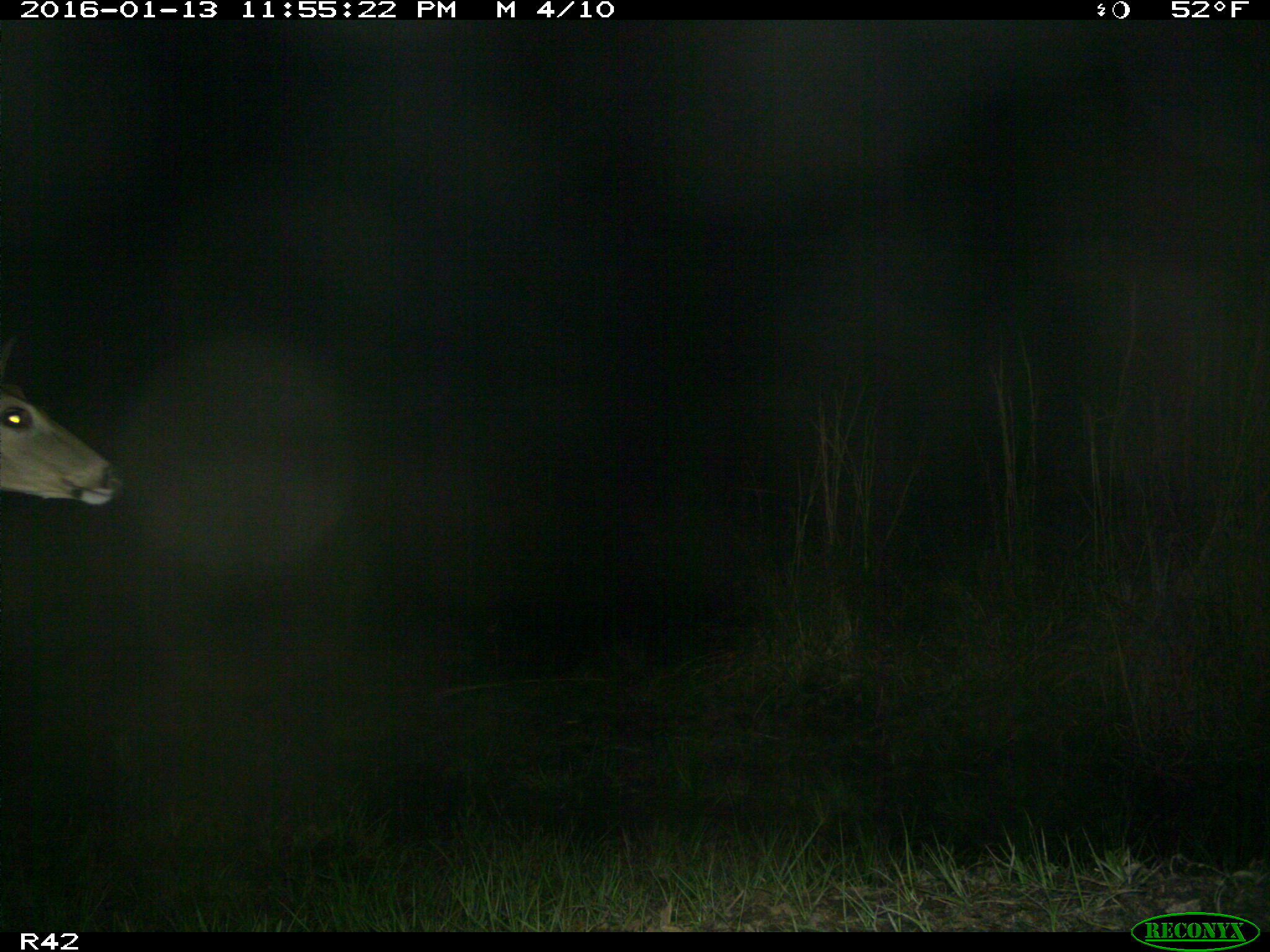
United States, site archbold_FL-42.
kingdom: Animalia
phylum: Chordata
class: Mammalia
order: Artiodactyla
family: Cervidae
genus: Odocoileus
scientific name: Odocoileus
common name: deer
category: unidentified deer